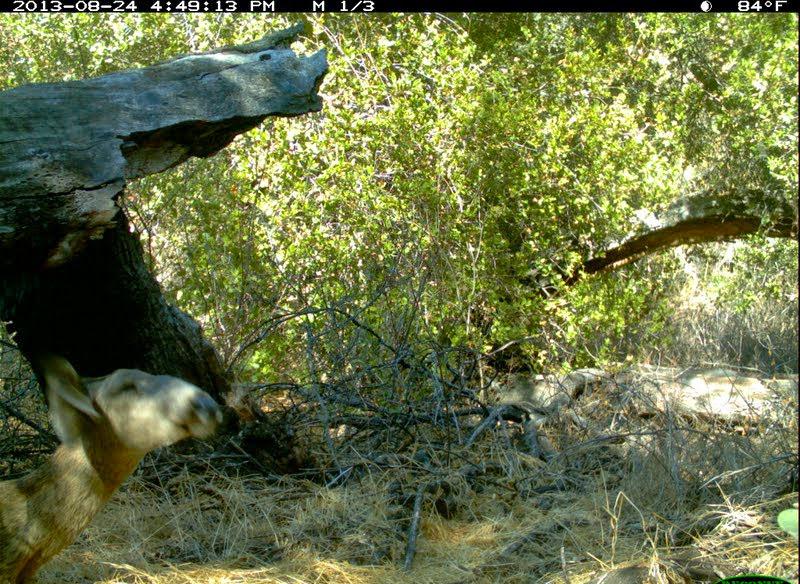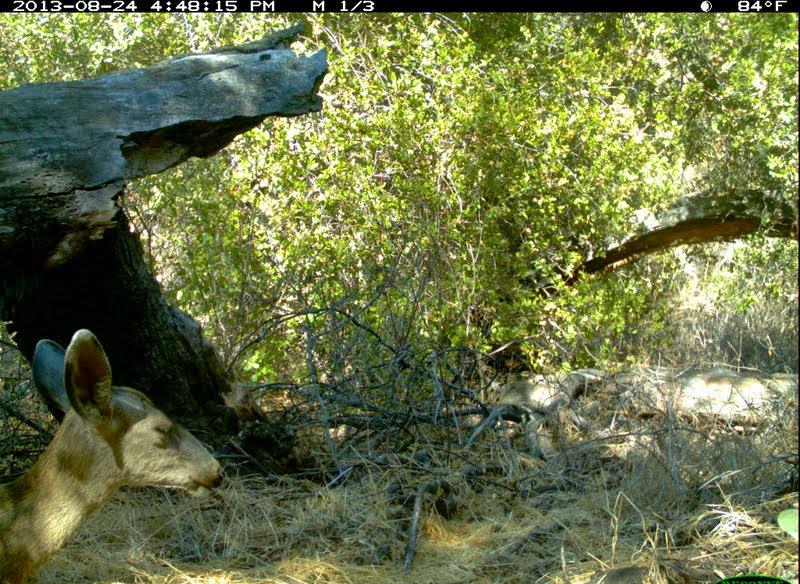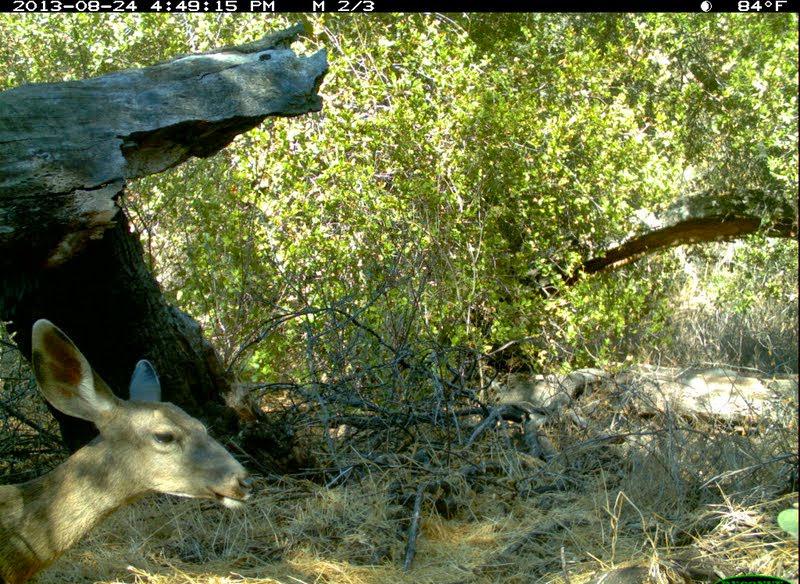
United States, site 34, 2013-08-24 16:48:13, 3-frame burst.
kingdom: Animalia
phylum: Chordata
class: Mammalia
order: Artiodactyla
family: Cervidae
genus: Odocoileus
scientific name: Odocoileus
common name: deer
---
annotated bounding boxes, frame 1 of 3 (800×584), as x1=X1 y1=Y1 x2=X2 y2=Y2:
deer: x1=1 y1=357 x2=224 y2=584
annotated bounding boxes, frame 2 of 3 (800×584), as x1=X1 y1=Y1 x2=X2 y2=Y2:
deer: x1=0 y1=331 x2=223 y2=583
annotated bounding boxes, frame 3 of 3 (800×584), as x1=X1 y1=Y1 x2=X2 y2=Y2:
deer: x1=0 y1=321 x2=254 y2=583